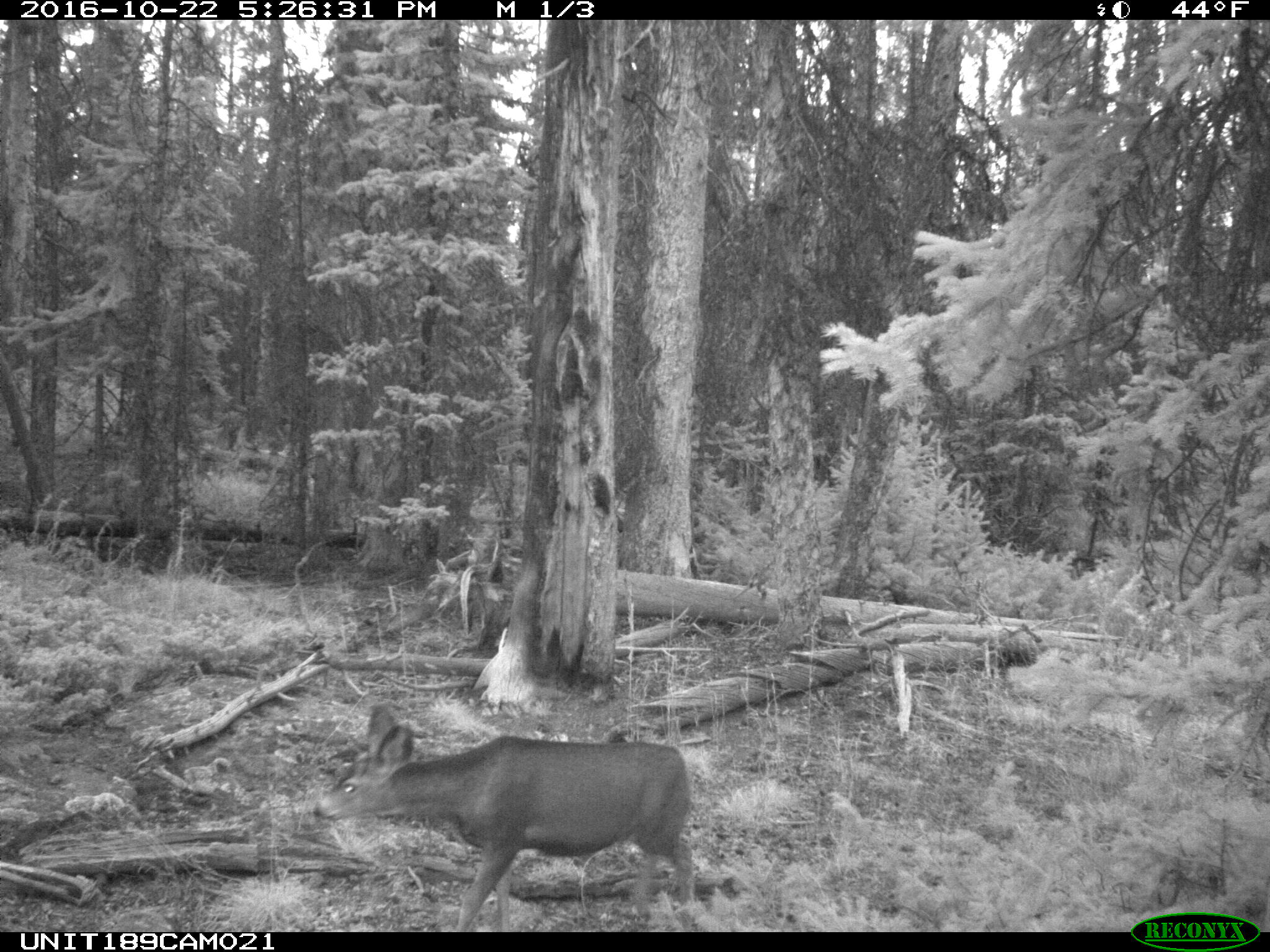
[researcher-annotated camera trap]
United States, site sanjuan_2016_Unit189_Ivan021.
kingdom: Animalia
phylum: Chordata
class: Mammalia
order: Artiodactyla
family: Cervidae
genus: Odocoileus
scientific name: Odocoileus hemionus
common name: mule deer